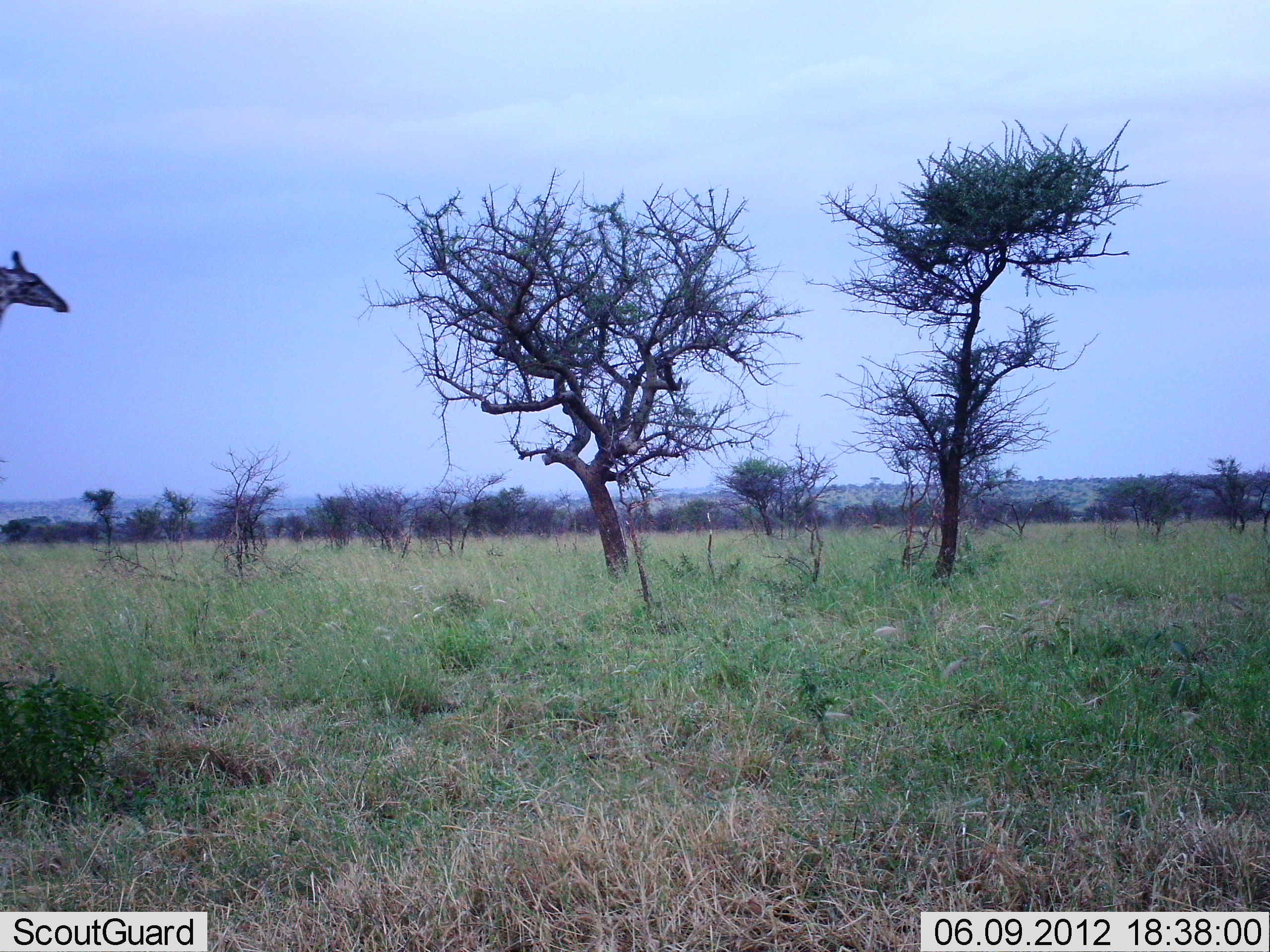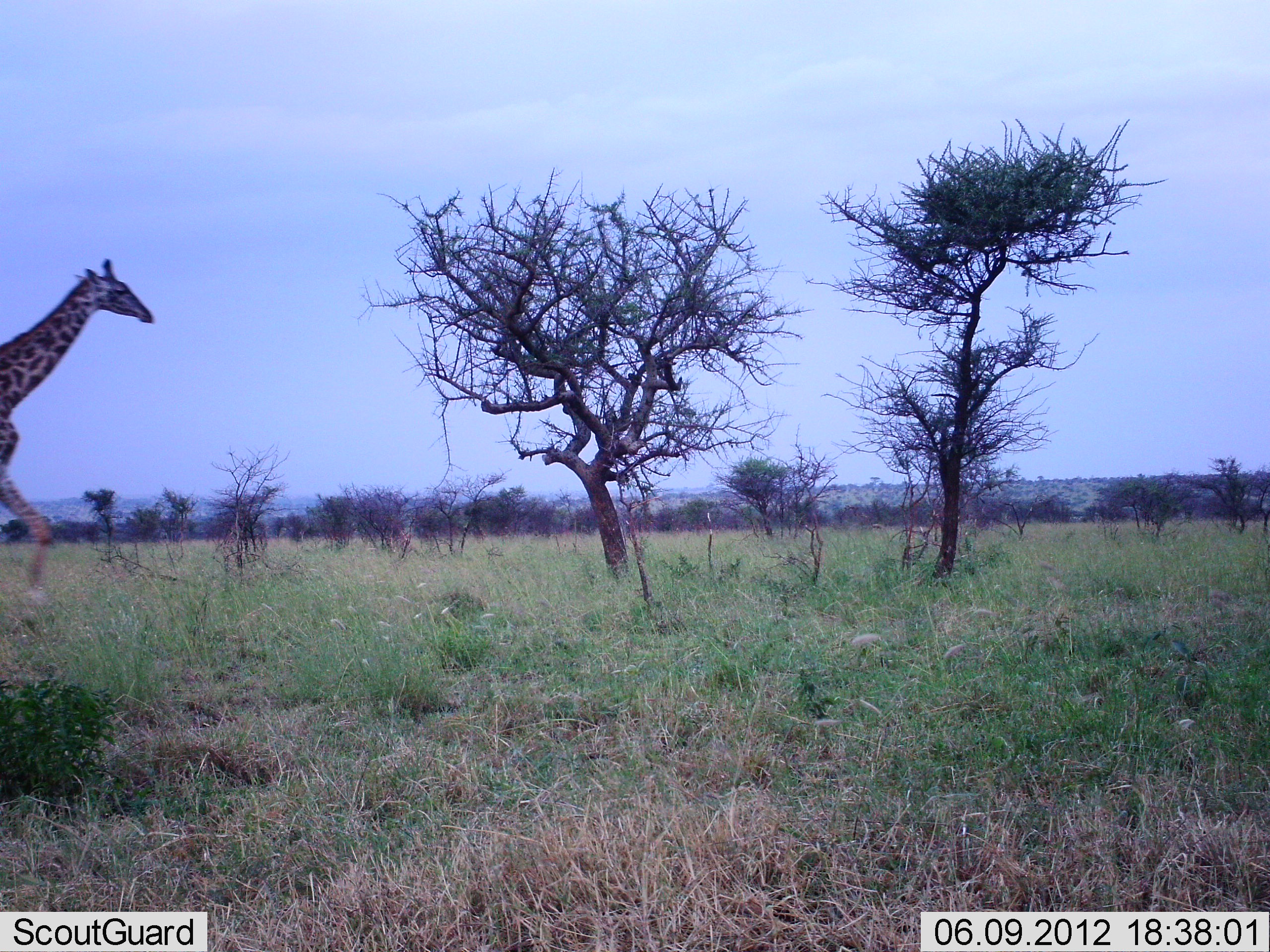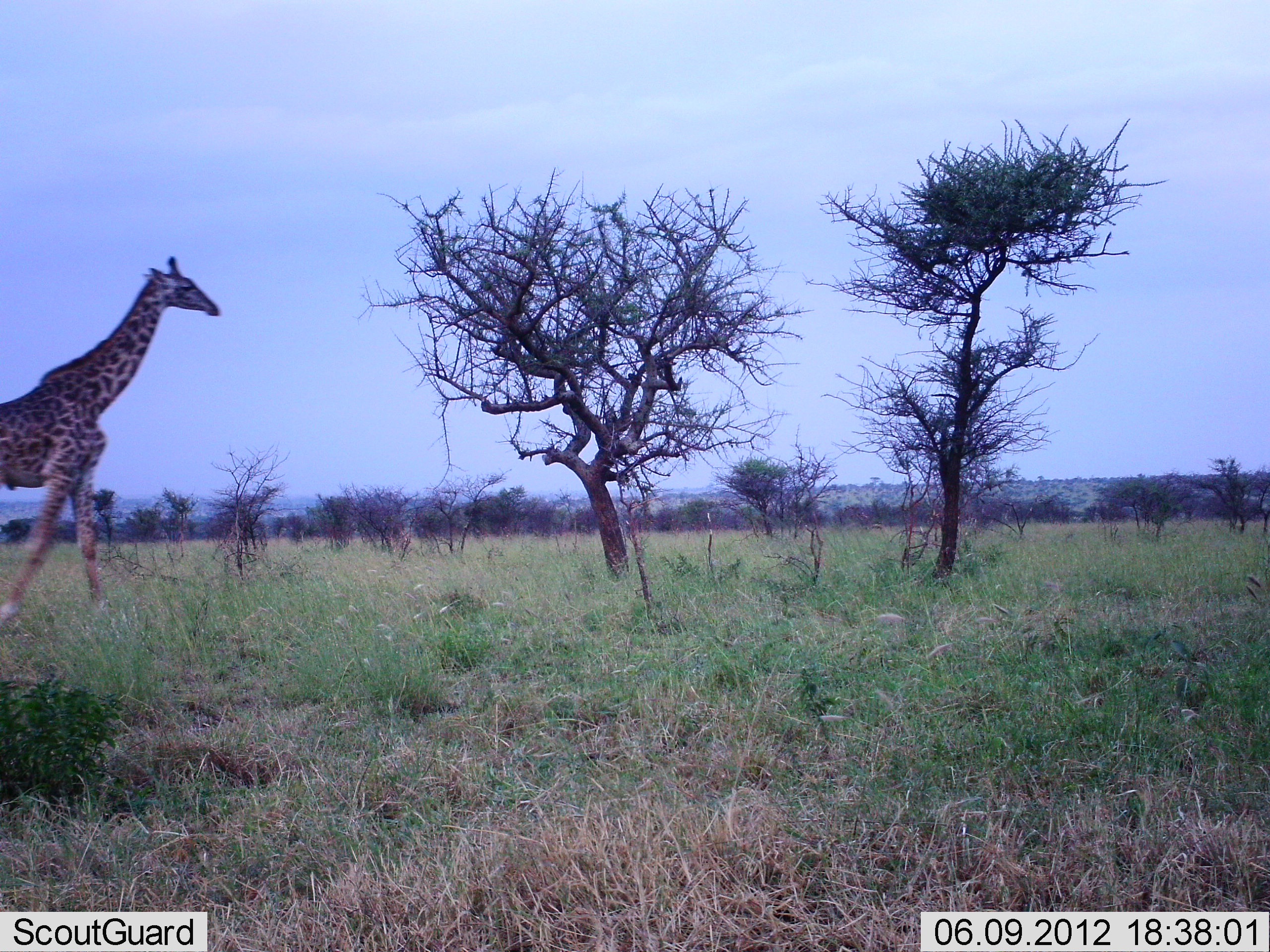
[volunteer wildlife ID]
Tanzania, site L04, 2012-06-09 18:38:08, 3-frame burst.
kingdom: Animalia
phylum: Chordata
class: Mammalia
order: Artiodactyla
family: Giraffidae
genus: Giraffa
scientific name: Giraffa camelopardalis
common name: giraffe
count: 1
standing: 0%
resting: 0%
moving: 100%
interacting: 0%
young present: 0%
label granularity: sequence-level